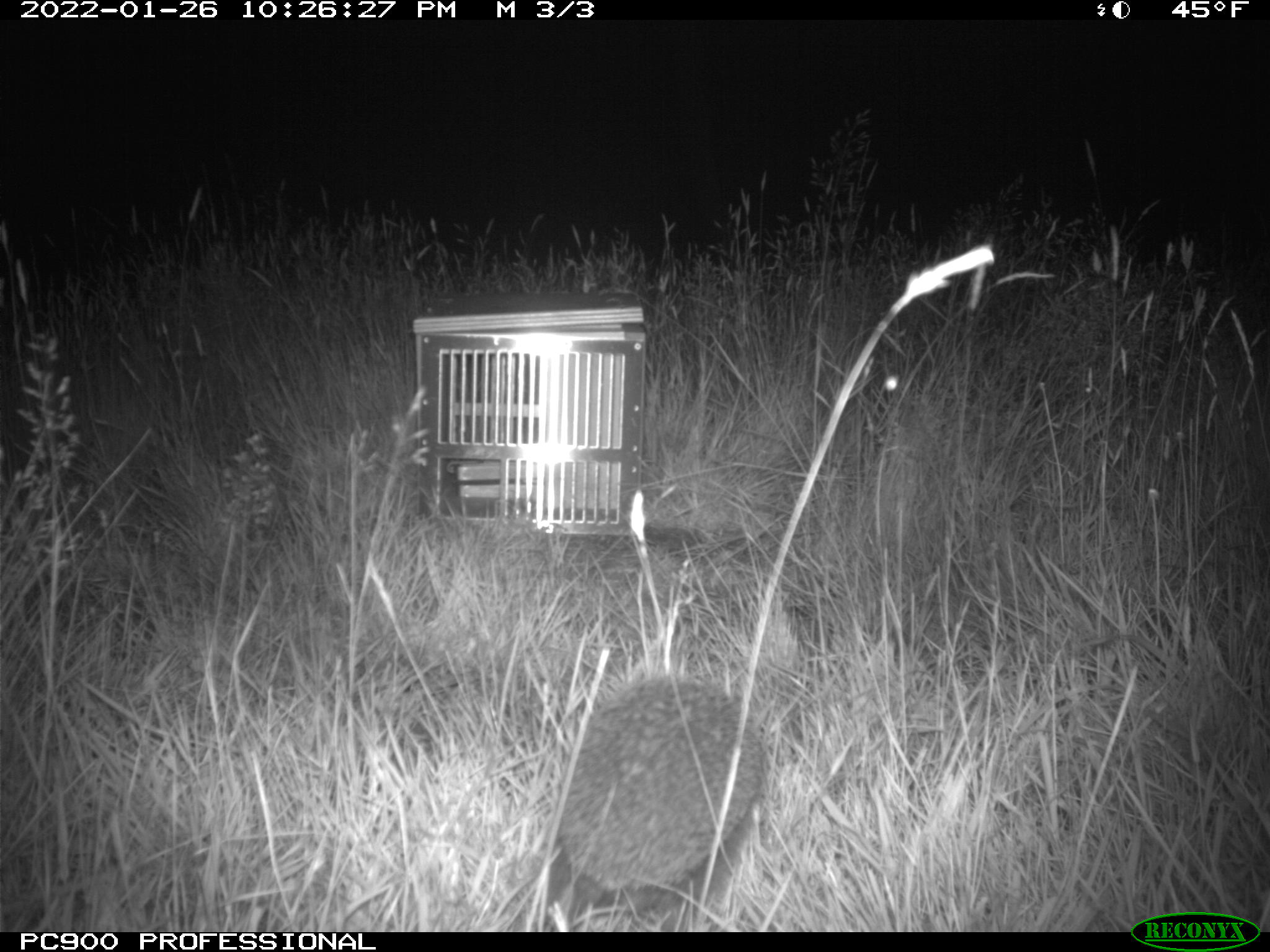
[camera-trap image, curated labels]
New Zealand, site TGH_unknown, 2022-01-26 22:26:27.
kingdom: Animalia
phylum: Chordata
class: Mammalia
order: Eulipotyphla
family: Erinaceidae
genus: Erinaceus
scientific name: Erinaceus europaeus europaeus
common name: european hedgehog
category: hedgehog